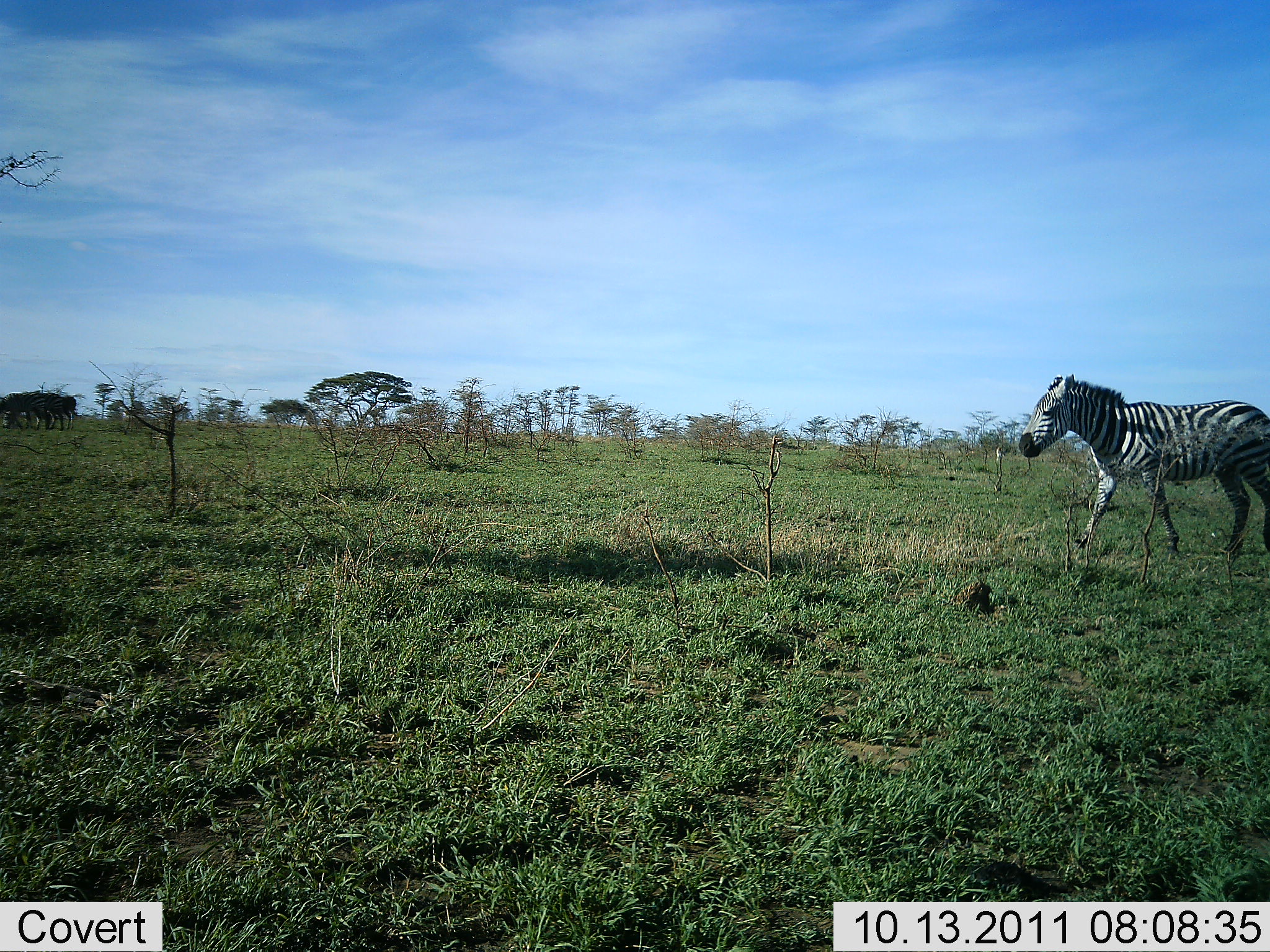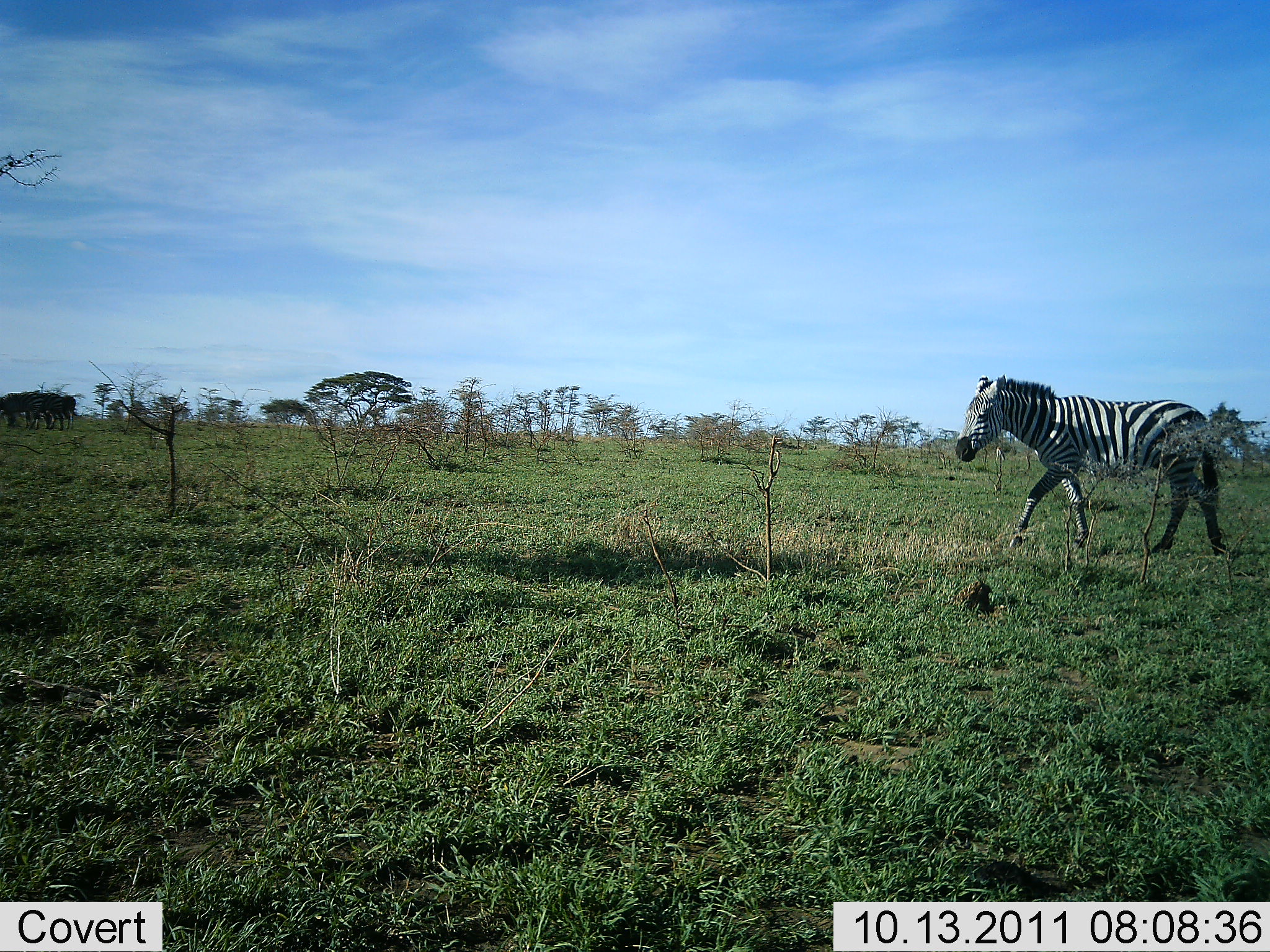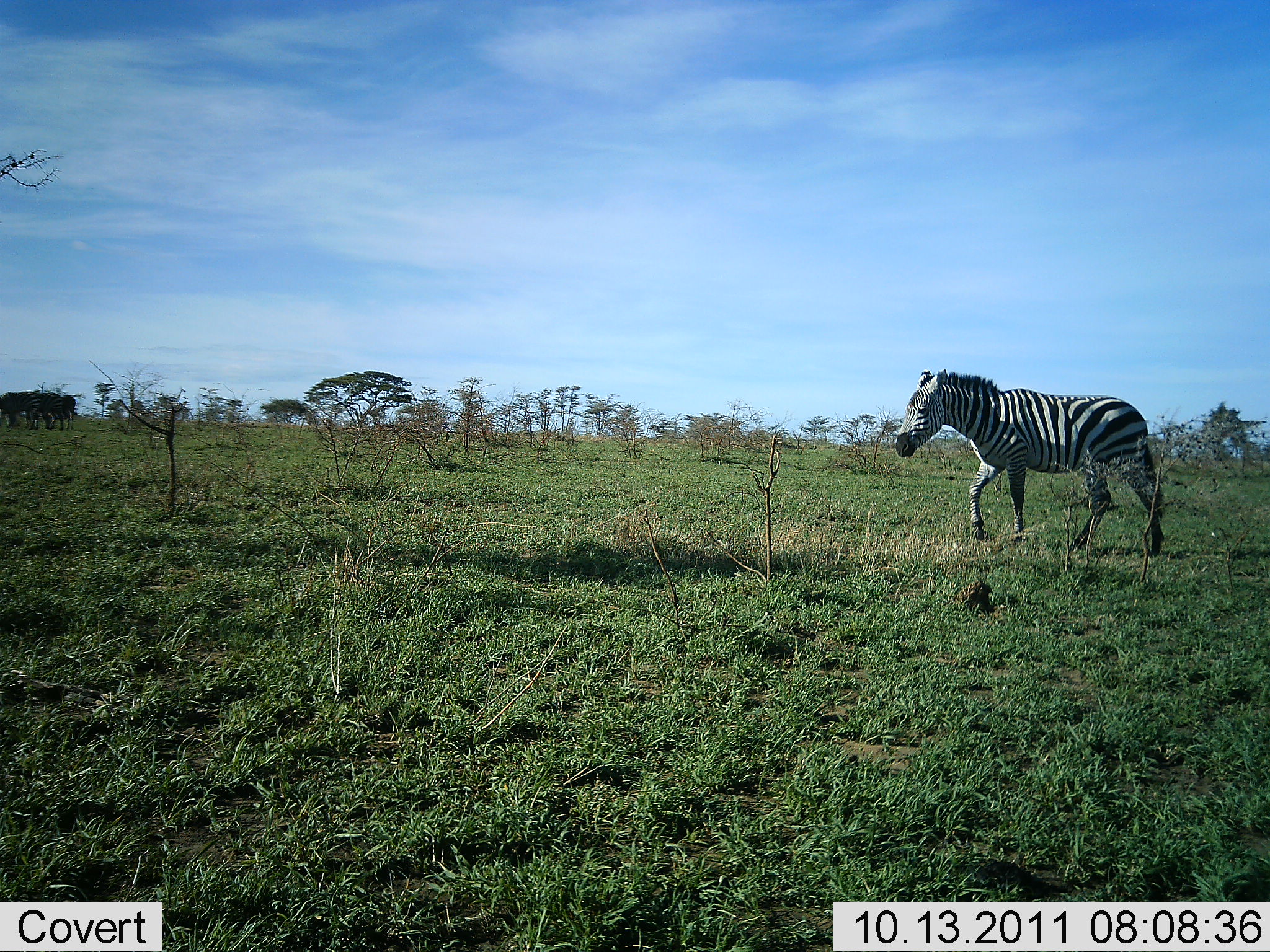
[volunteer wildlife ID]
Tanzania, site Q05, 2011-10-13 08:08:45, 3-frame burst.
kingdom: Animalia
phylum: Chordata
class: Mammalia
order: Perissodactyla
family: Equidae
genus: Equus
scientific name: Equus quagga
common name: plains zebra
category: zebra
Zebra (plains zebra) (Equus quagga), count 1. Behavior (volunteer vote fractions): standing 0%, resting 0%, moving 100%, interacting 0%. Young present (vote fraction): 0%. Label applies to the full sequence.